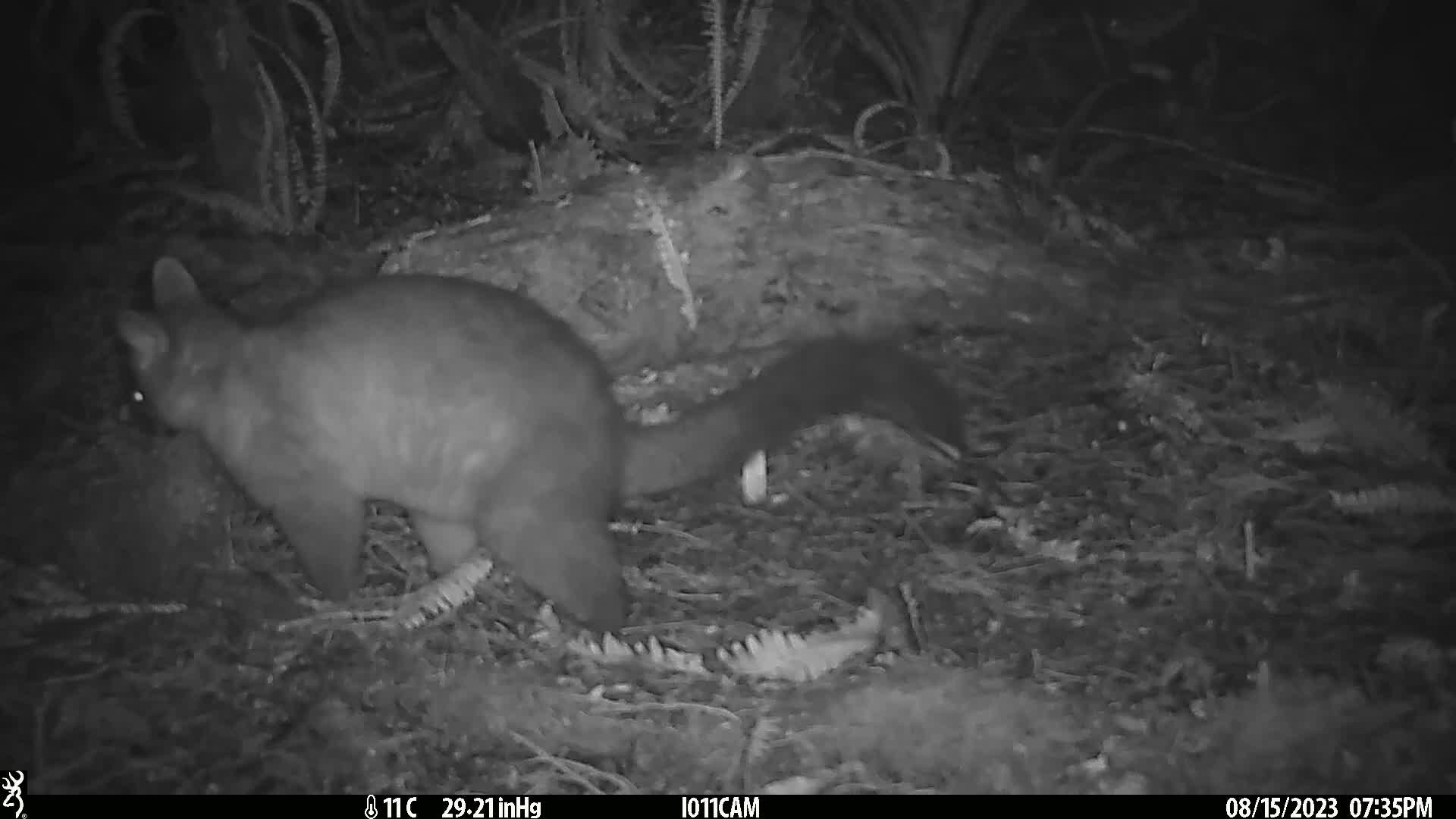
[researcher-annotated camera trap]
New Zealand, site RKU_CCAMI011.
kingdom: Animalia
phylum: Chordata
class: Mammalia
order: Diprotodontia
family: Phalangeridae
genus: Trichosurus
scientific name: Trichosurus vulpecula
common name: common brushtail possum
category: possum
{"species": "possum (common brushtail possum) (Trichosurus vulpecula)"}